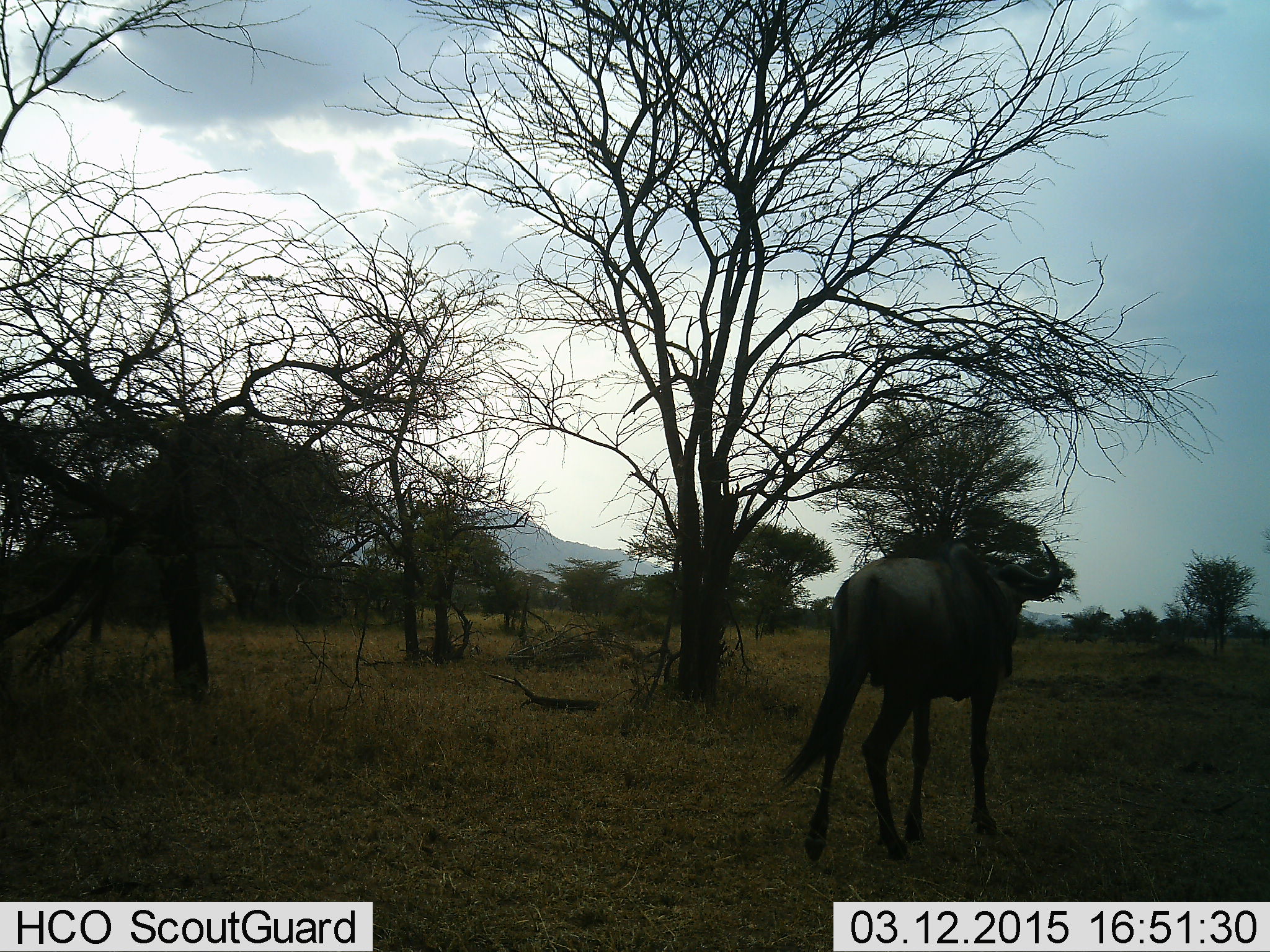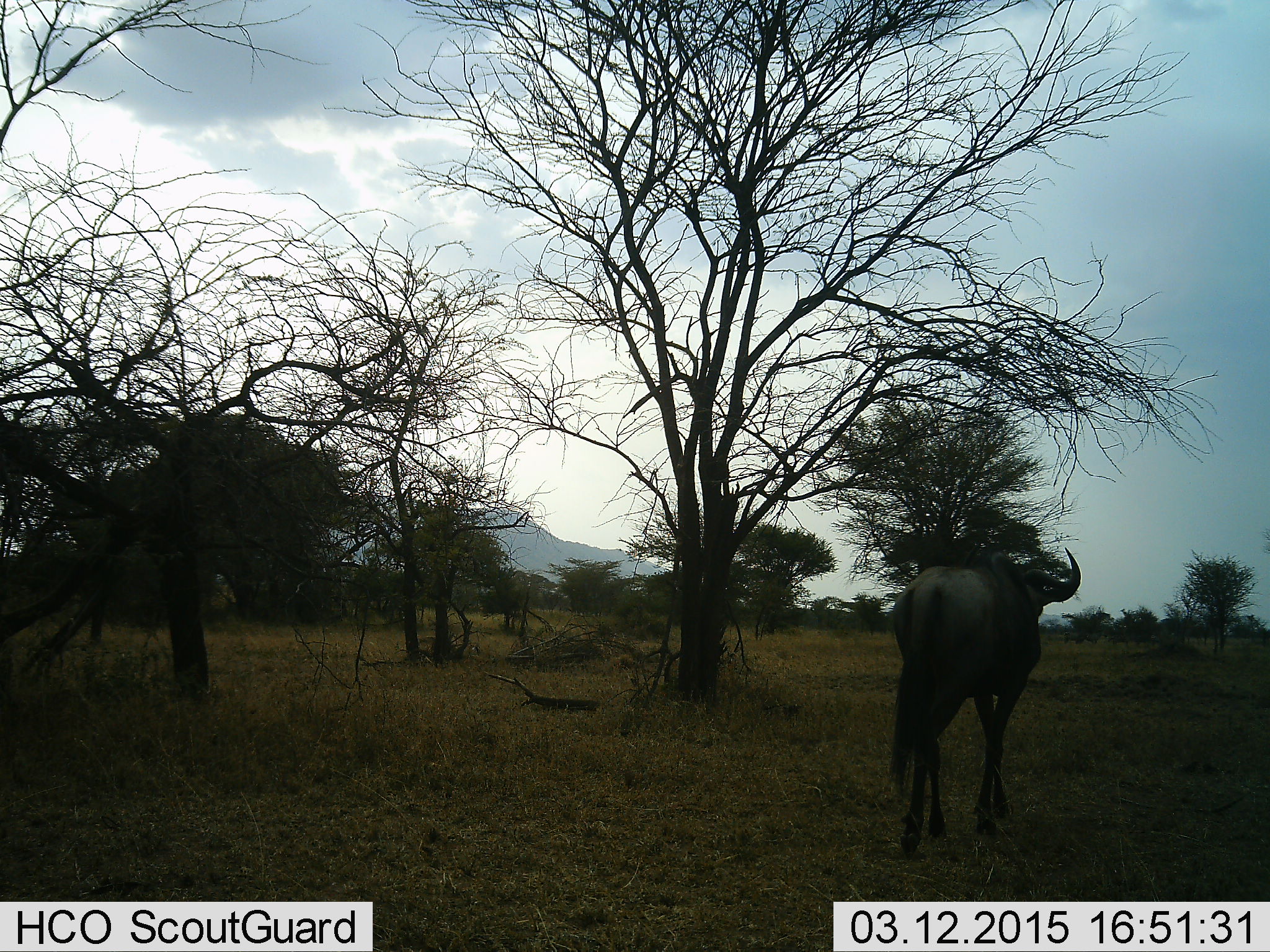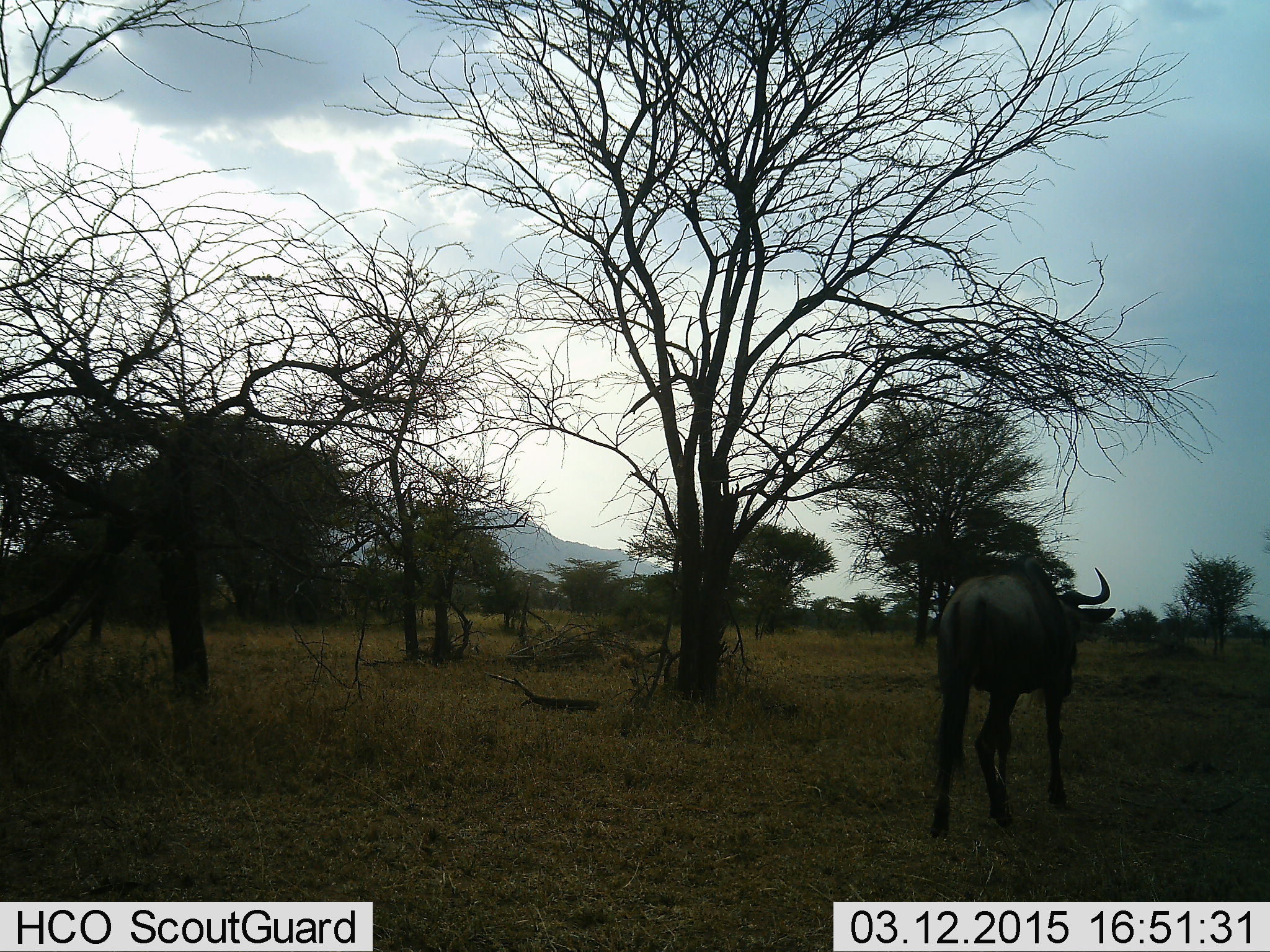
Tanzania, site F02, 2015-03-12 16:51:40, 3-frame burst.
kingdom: Animalia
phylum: Chordata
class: Mammalia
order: Artiodactyla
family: Bovidae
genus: Connochaetes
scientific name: Connochaetes taurinus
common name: blue wildebeest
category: wildebeest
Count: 1.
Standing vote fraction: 0%.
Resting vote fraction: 0%.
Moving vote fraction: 100%.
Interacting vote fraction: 0%.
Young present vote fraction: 0%.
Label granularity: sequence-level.